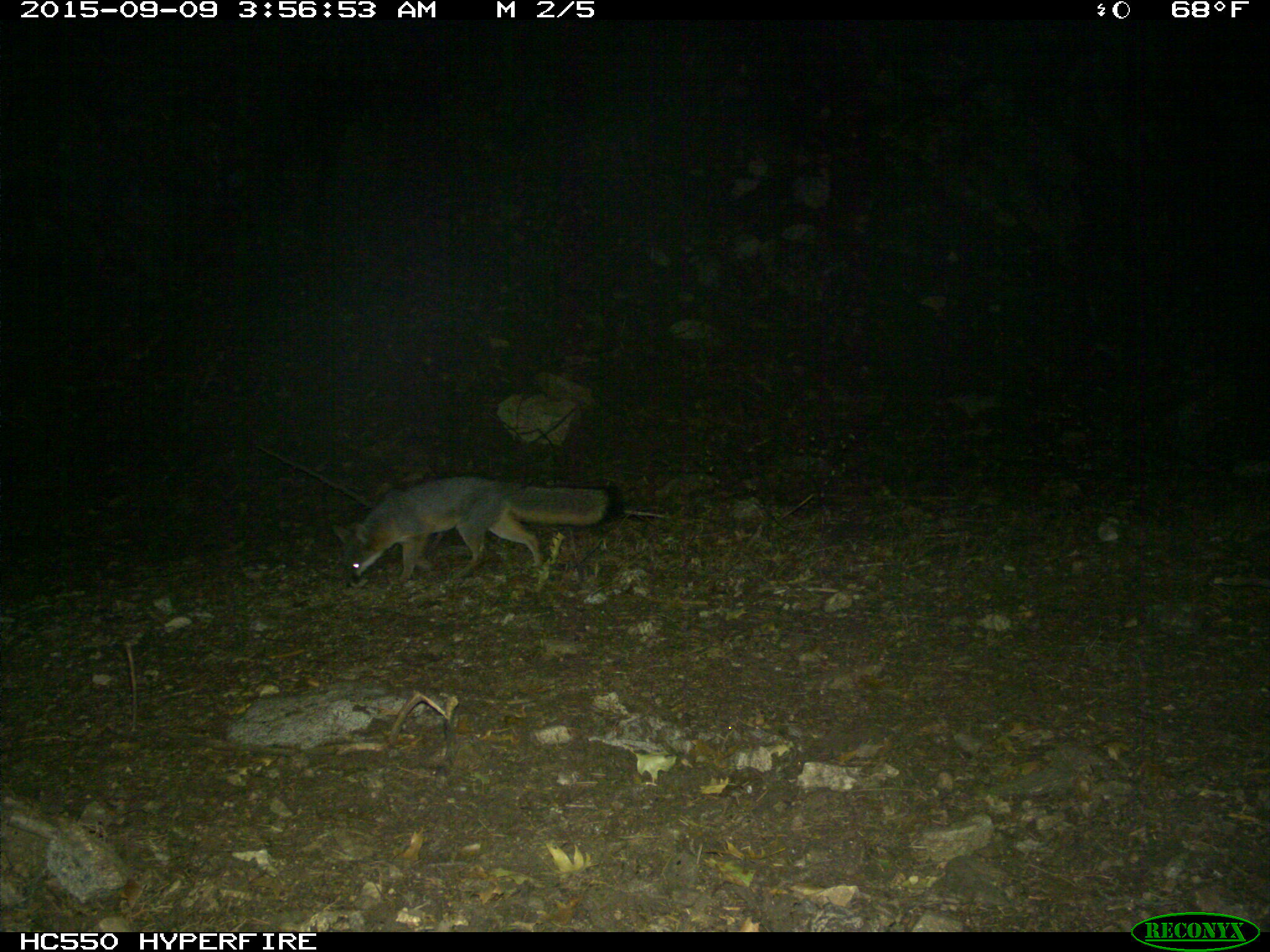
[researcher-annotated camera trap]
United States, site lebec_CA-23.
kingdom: Animalia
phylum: Chordata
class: Mammalia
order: Carnivora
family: Canidae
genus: Urocyon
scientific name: Urocyon cinereoargenteus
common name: gray fox